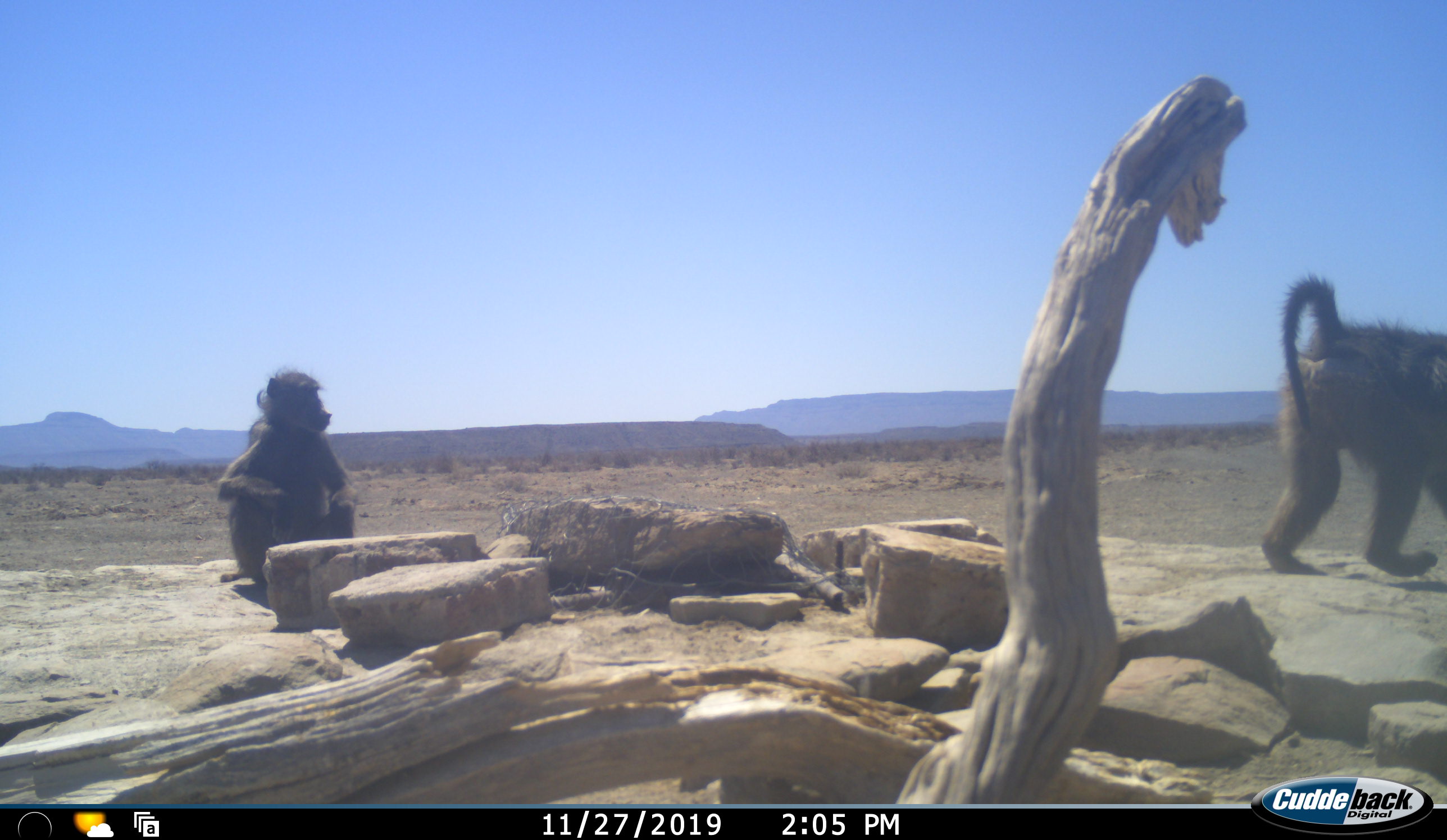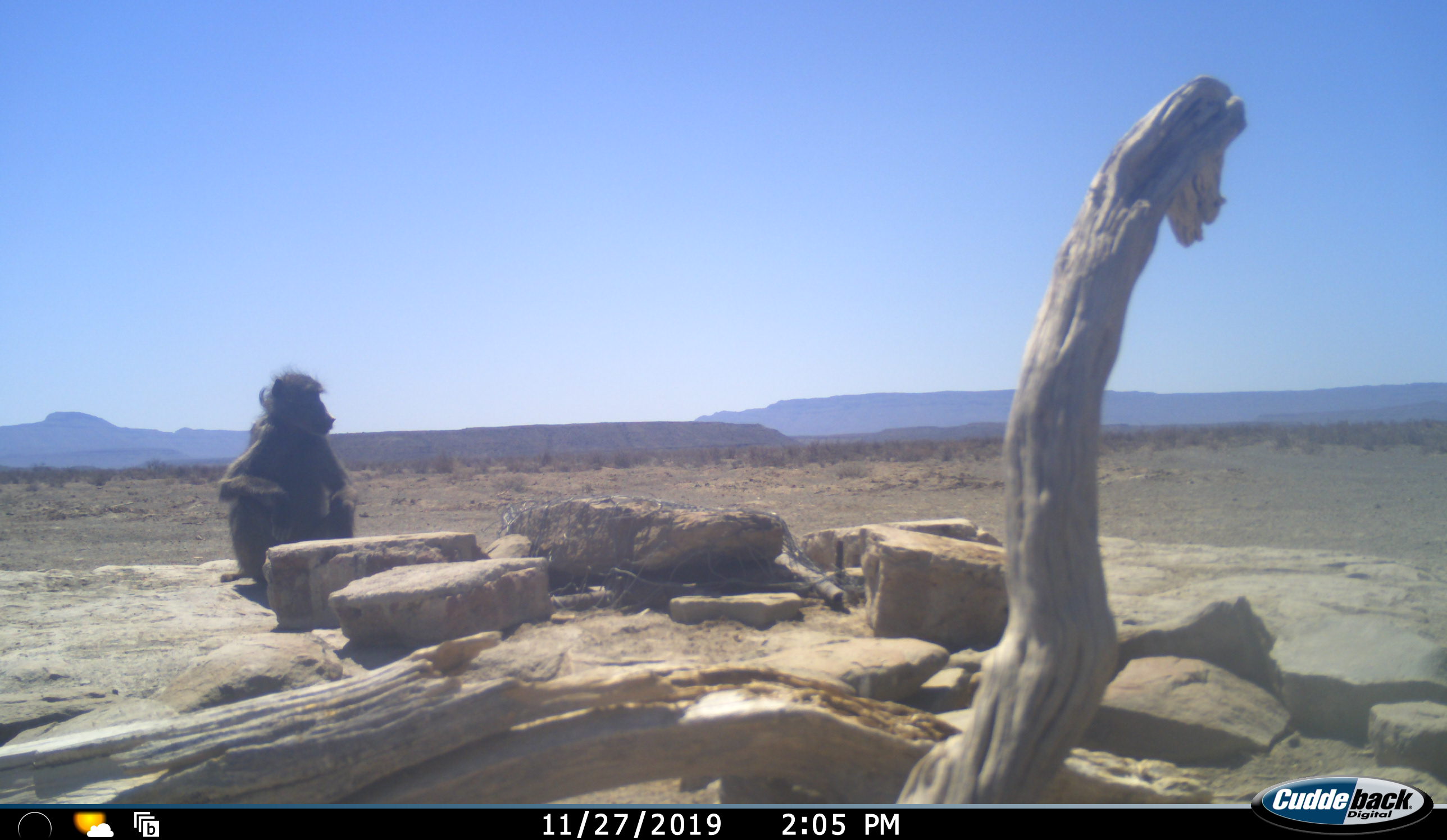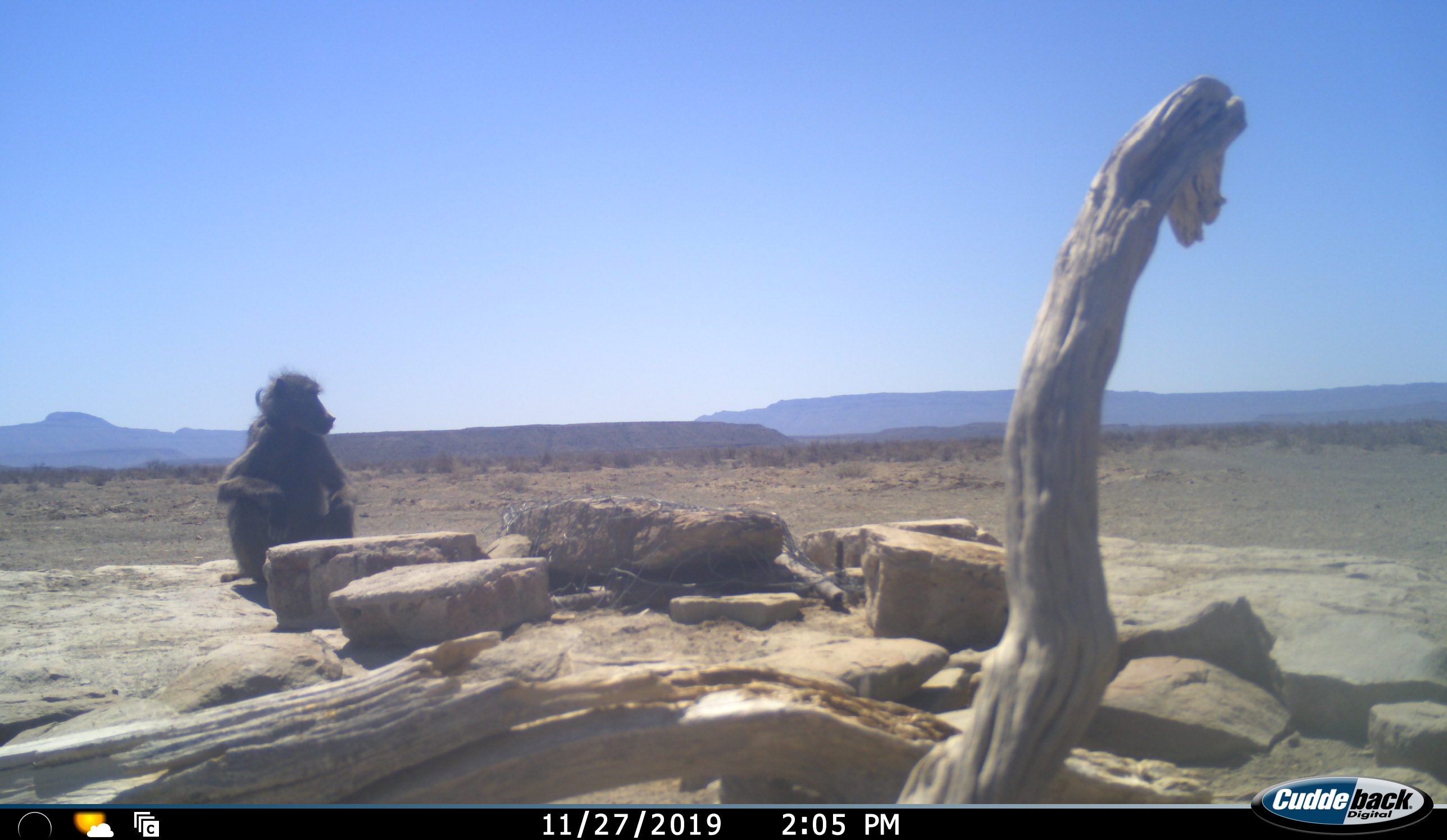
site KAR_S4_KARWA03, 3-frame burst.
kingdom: Animalia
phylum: Chordata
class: Mammalia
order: Primates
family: Cercopithecidae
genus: Papio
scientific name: Papio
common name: baboon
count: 2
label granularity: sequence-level